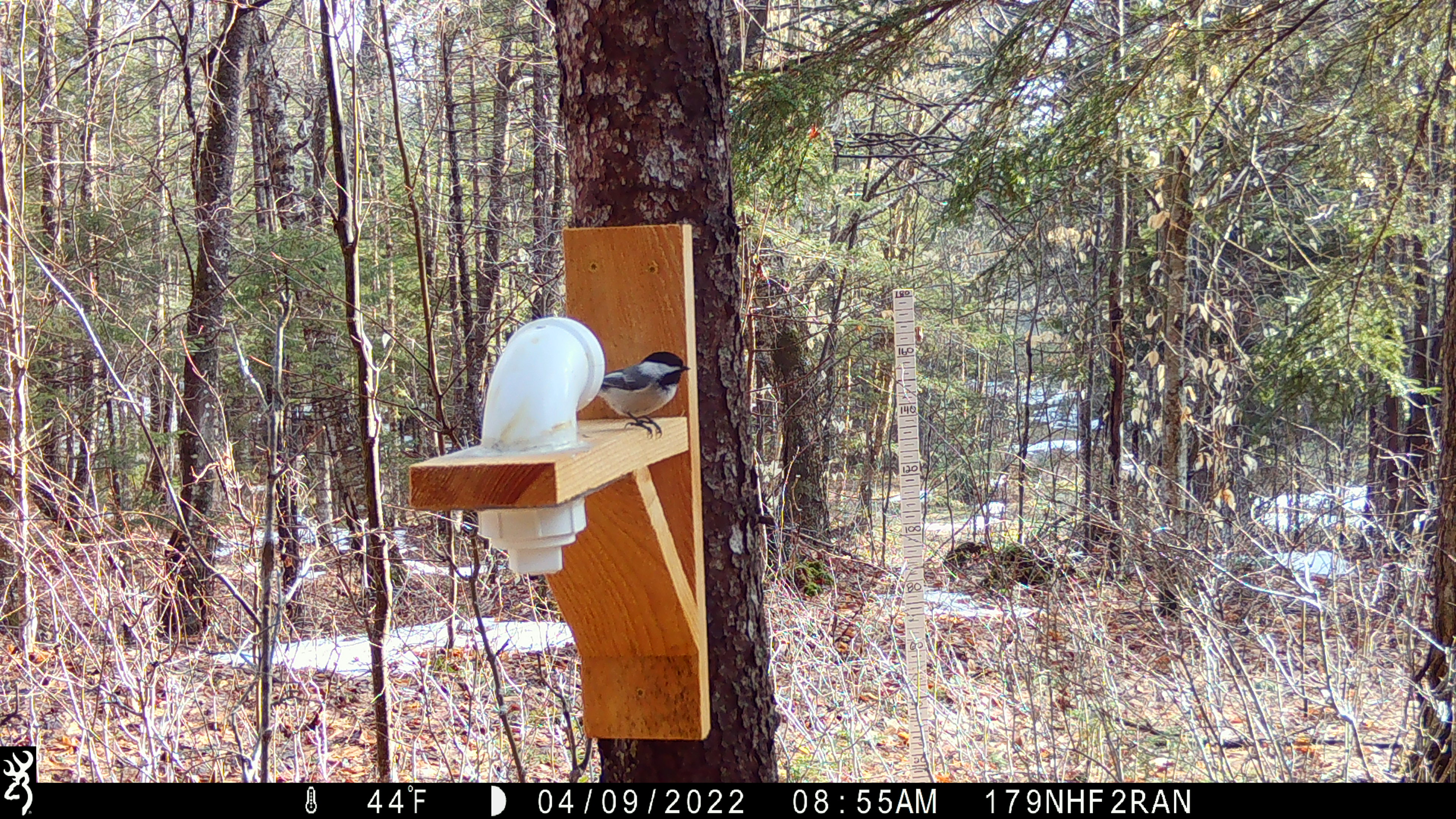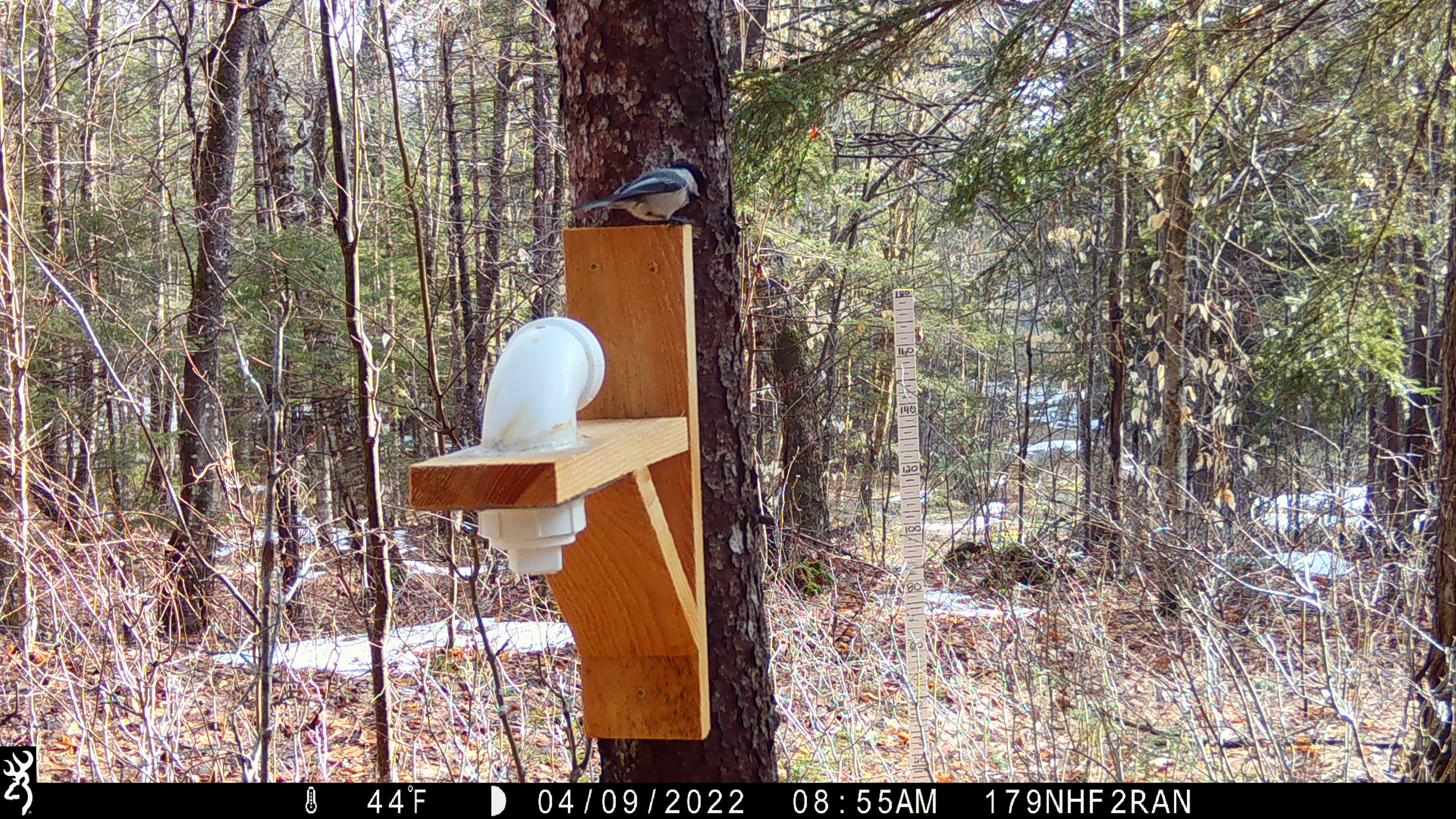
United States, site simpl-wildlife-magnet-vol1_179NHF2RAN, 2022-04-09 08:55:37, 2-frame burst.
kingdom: Animalia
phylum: Chordata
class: Aves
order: Passeriformes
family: Paridae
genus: Poecile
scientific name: Poecile atricapillus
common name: black-capped chickadee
Black-capped chickadee (Poecile atricapillus).